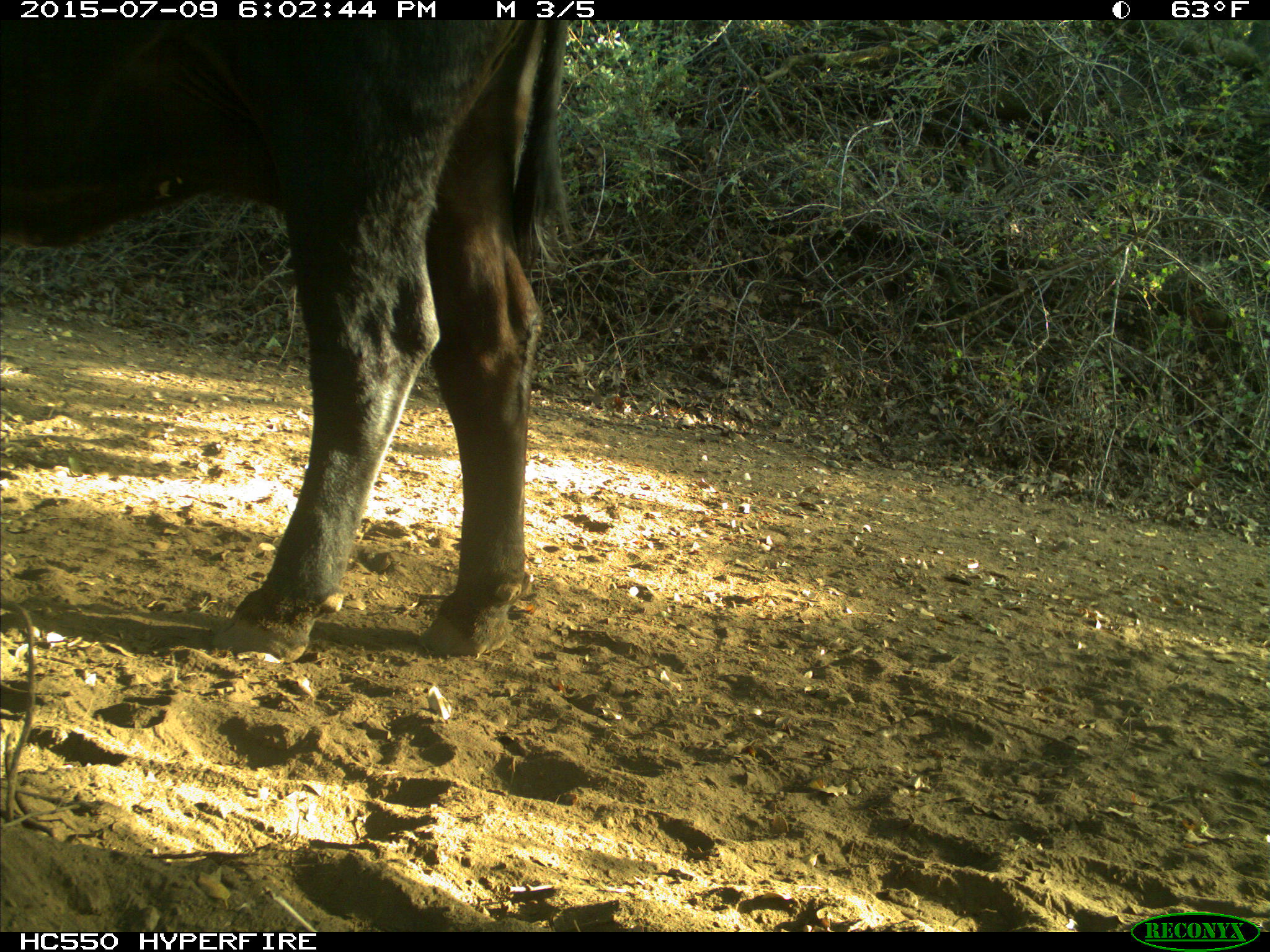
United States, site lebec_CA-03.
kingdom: Animalia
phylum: Chordata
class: Mammalia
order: Artiodactyla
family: Bovidae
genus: Bos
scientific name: Bos taurus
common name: domestic cow